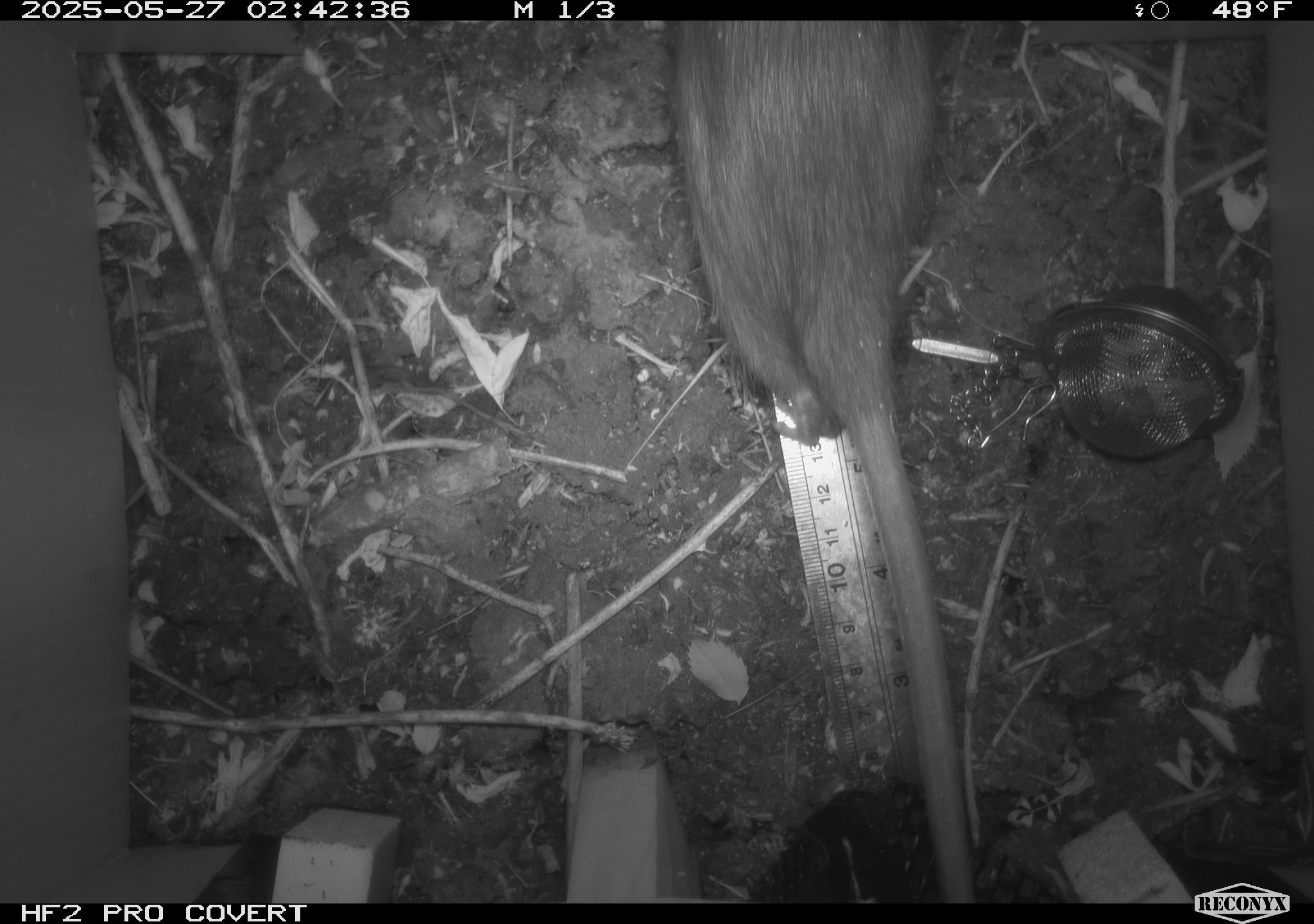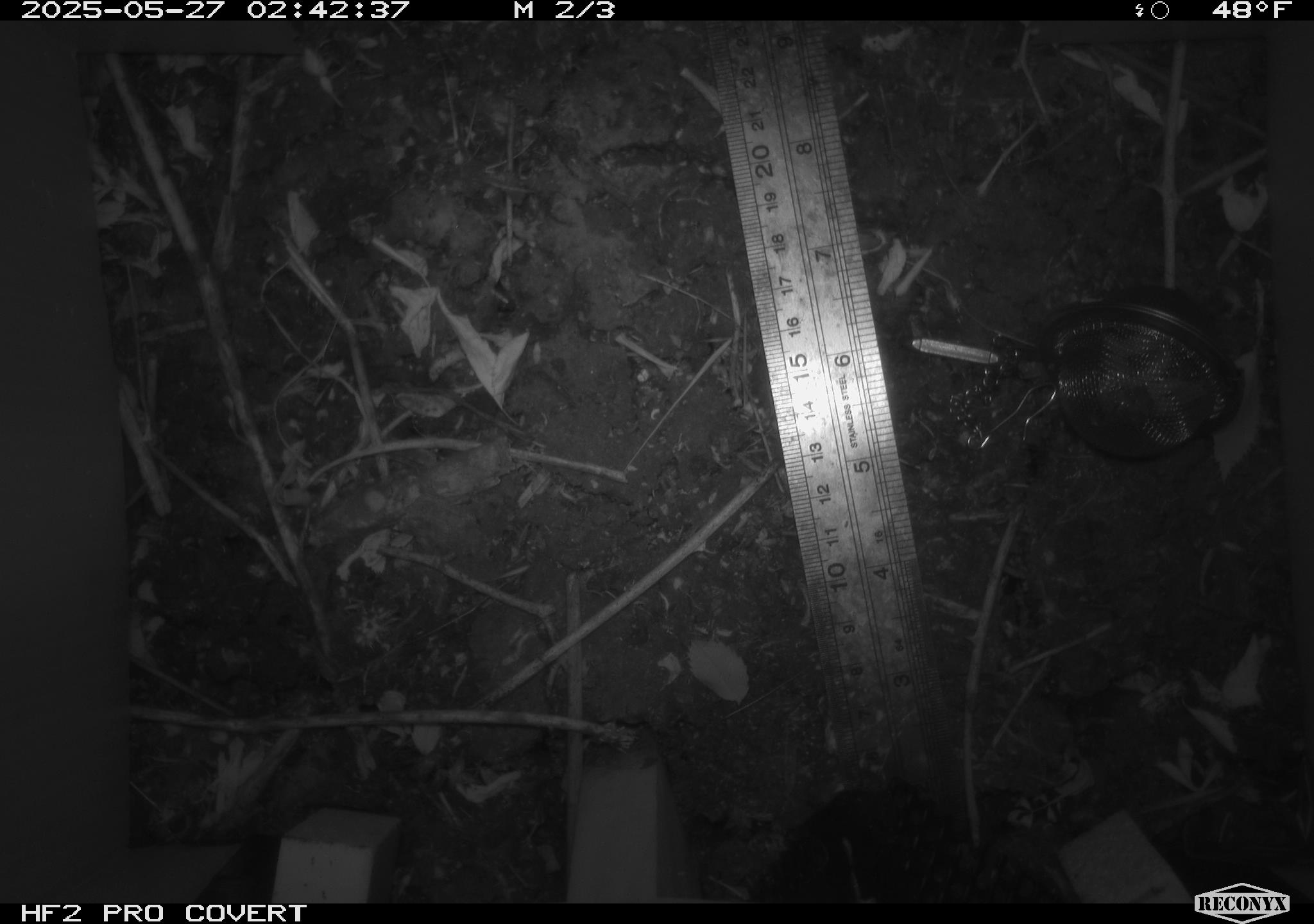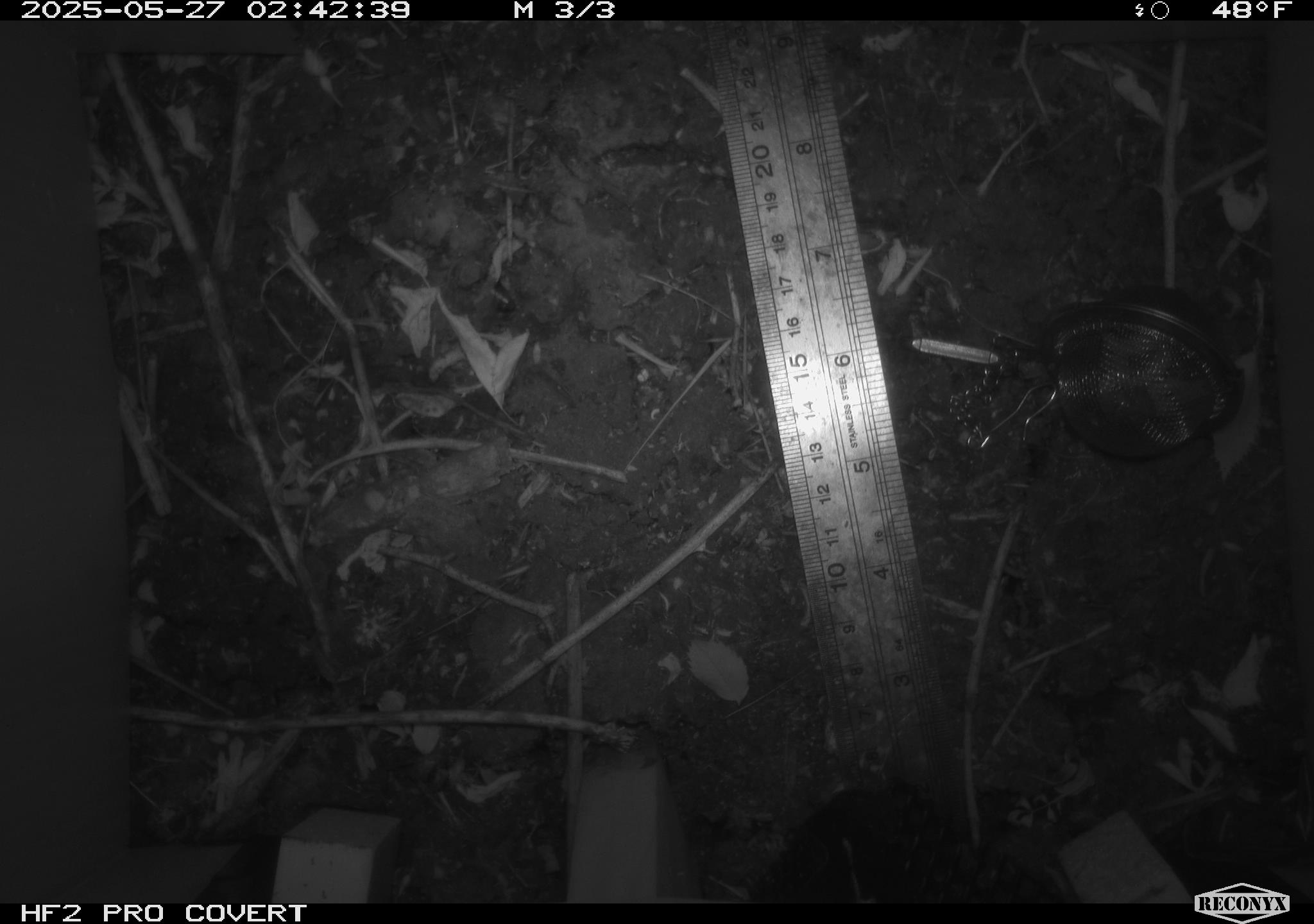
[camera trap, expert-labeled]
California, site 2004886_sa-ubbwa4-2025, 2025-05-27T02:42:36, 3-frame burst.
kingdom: Animalia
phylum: Chordata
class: Mammalia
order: Rodentia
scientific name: Rodentia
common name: rodent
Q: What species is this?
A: Rodent (Rodentia).